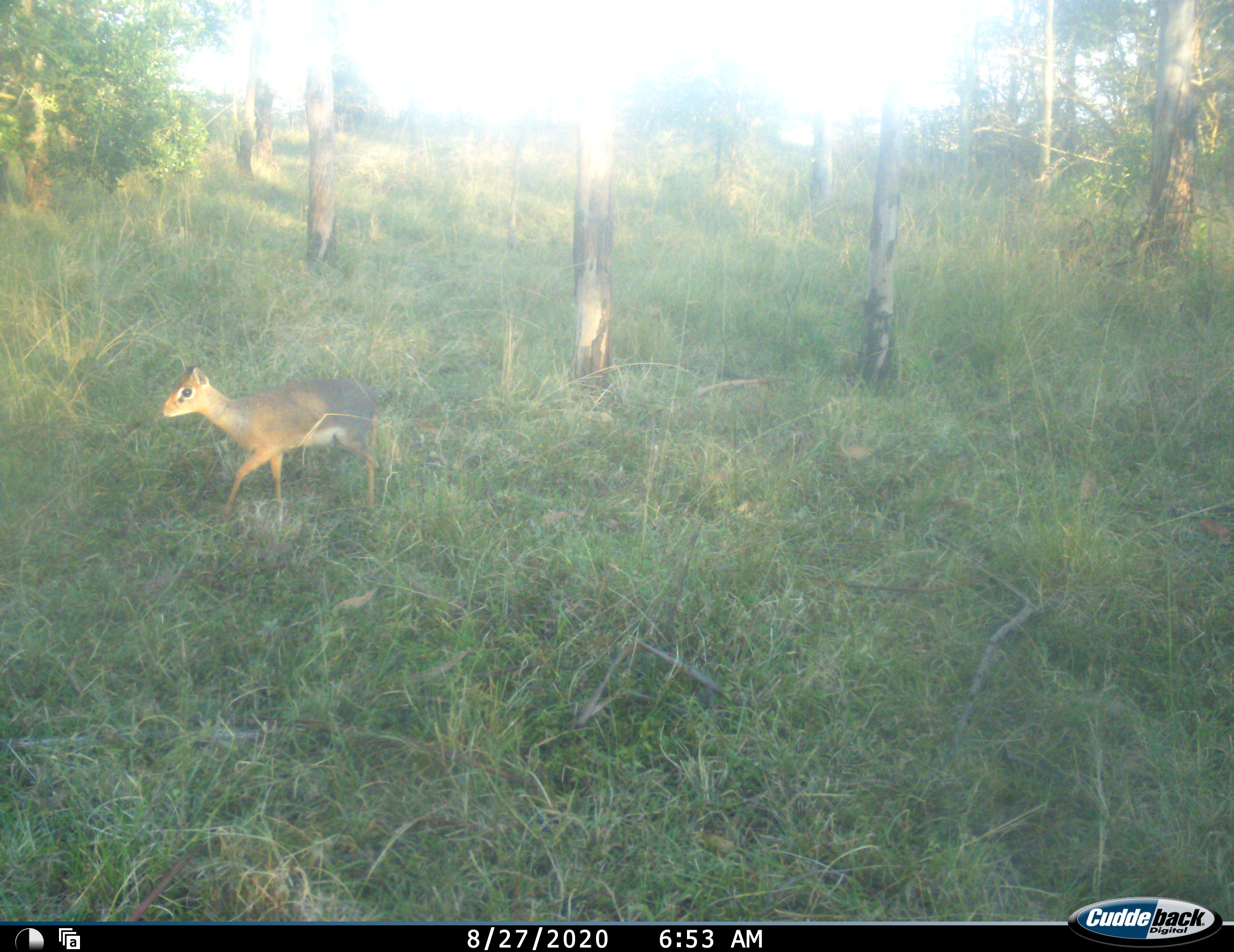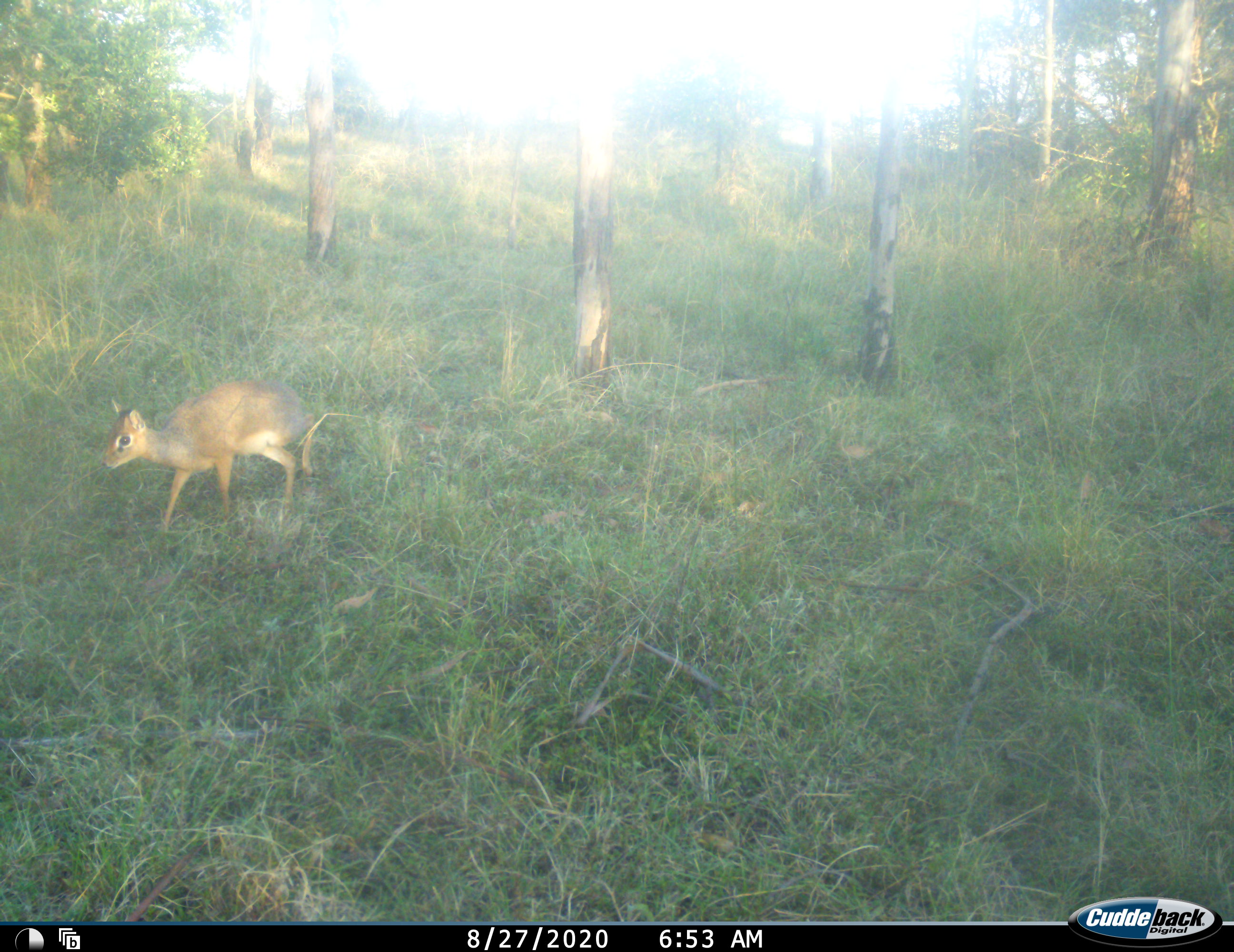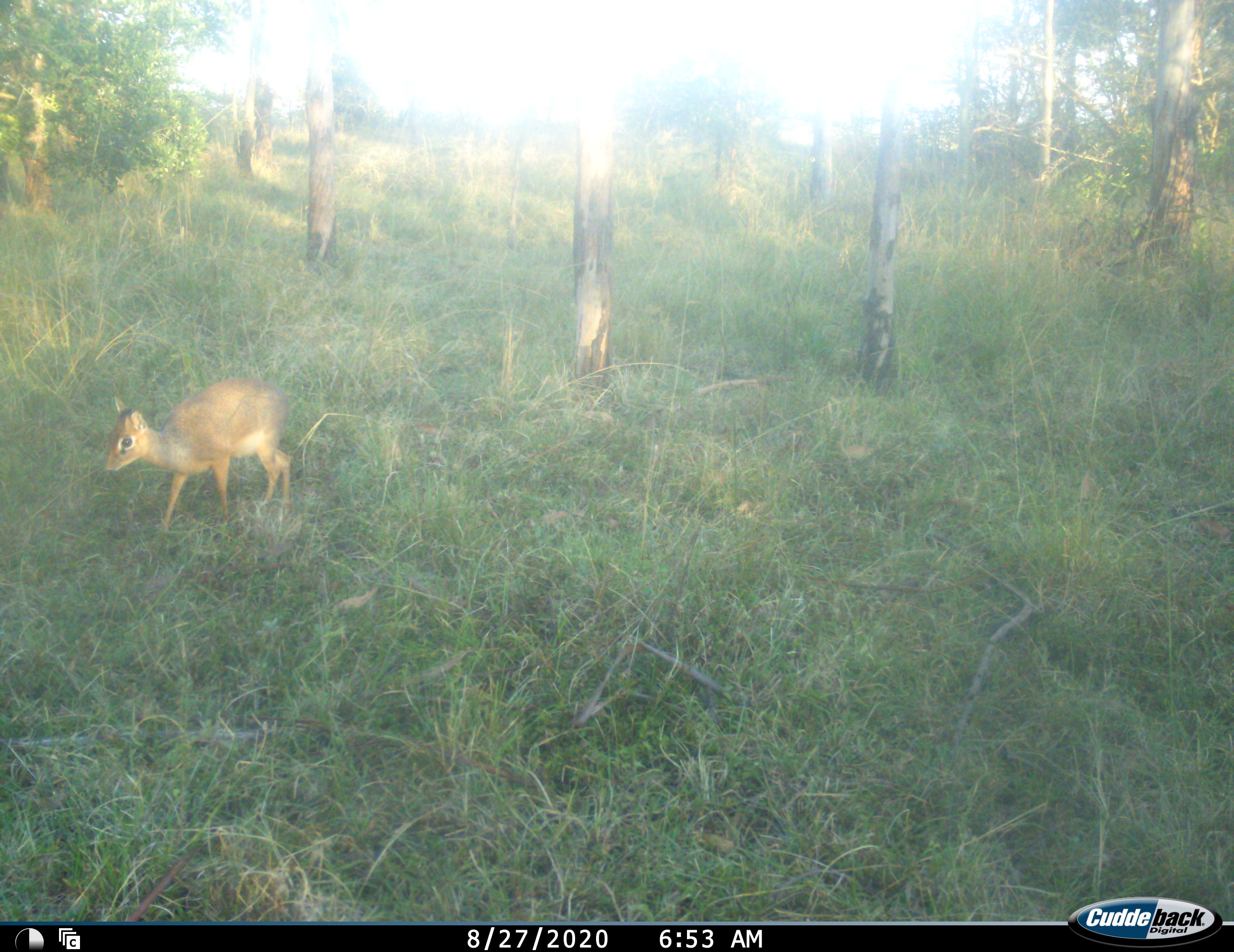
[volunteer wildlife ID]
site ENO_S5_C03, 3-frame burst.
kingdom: Animalia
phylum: Chordata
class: Mammalia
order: Artiodactyla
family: Bovidae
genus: Madoqua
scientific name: Madoqua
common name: dik-dik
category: dikdik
Dikdik (dik-dik) (Madoqua), count 1. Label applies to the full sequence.